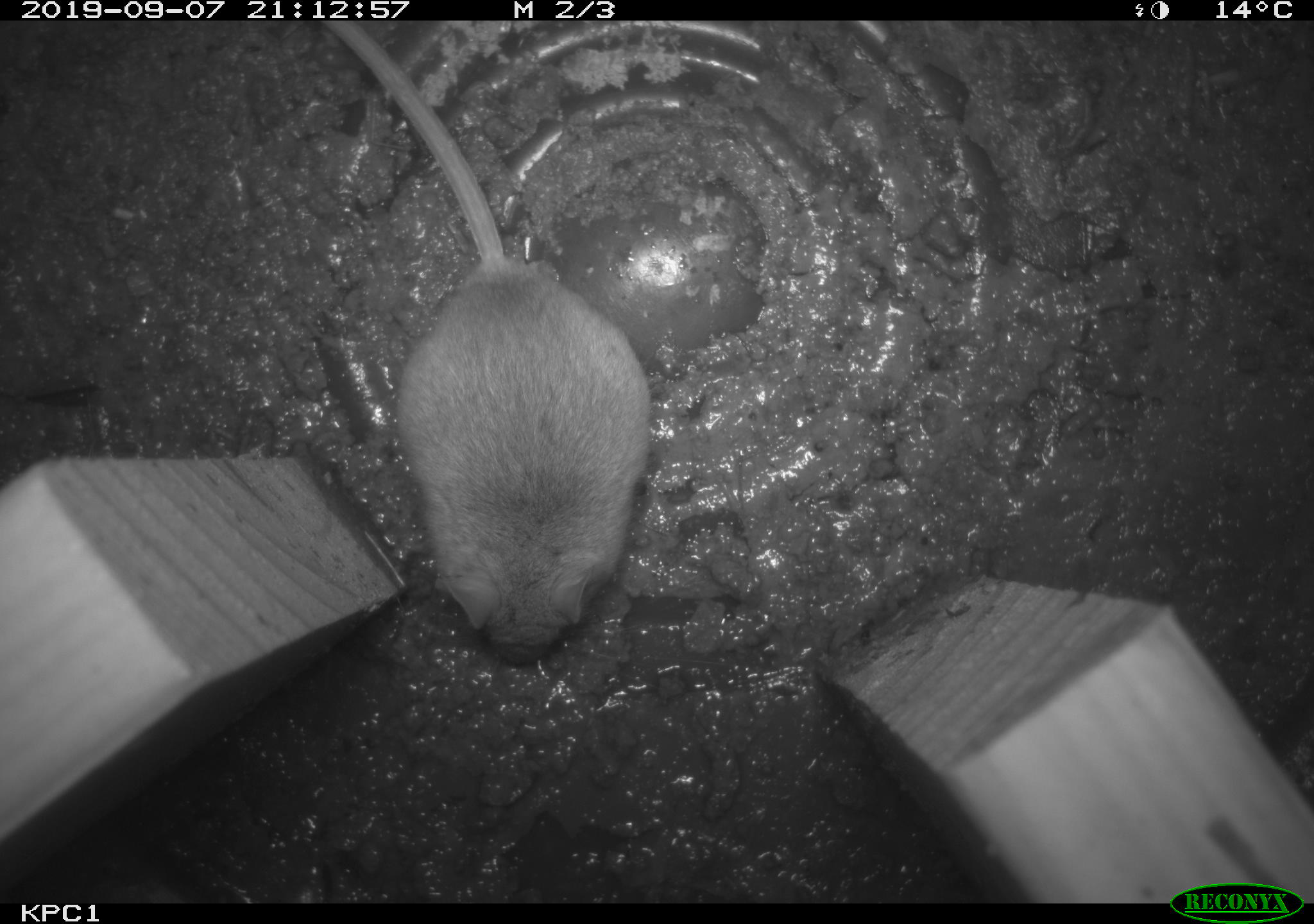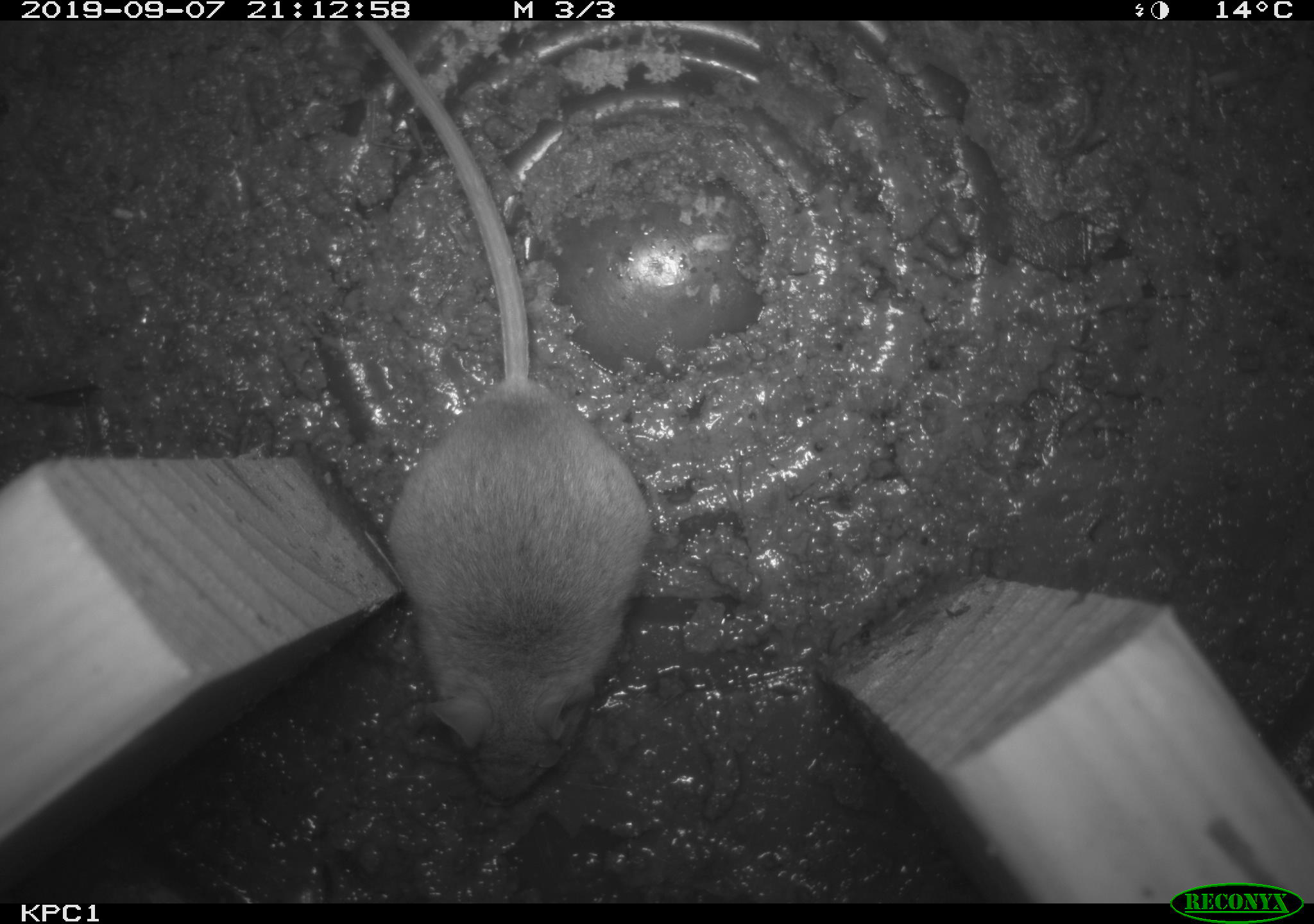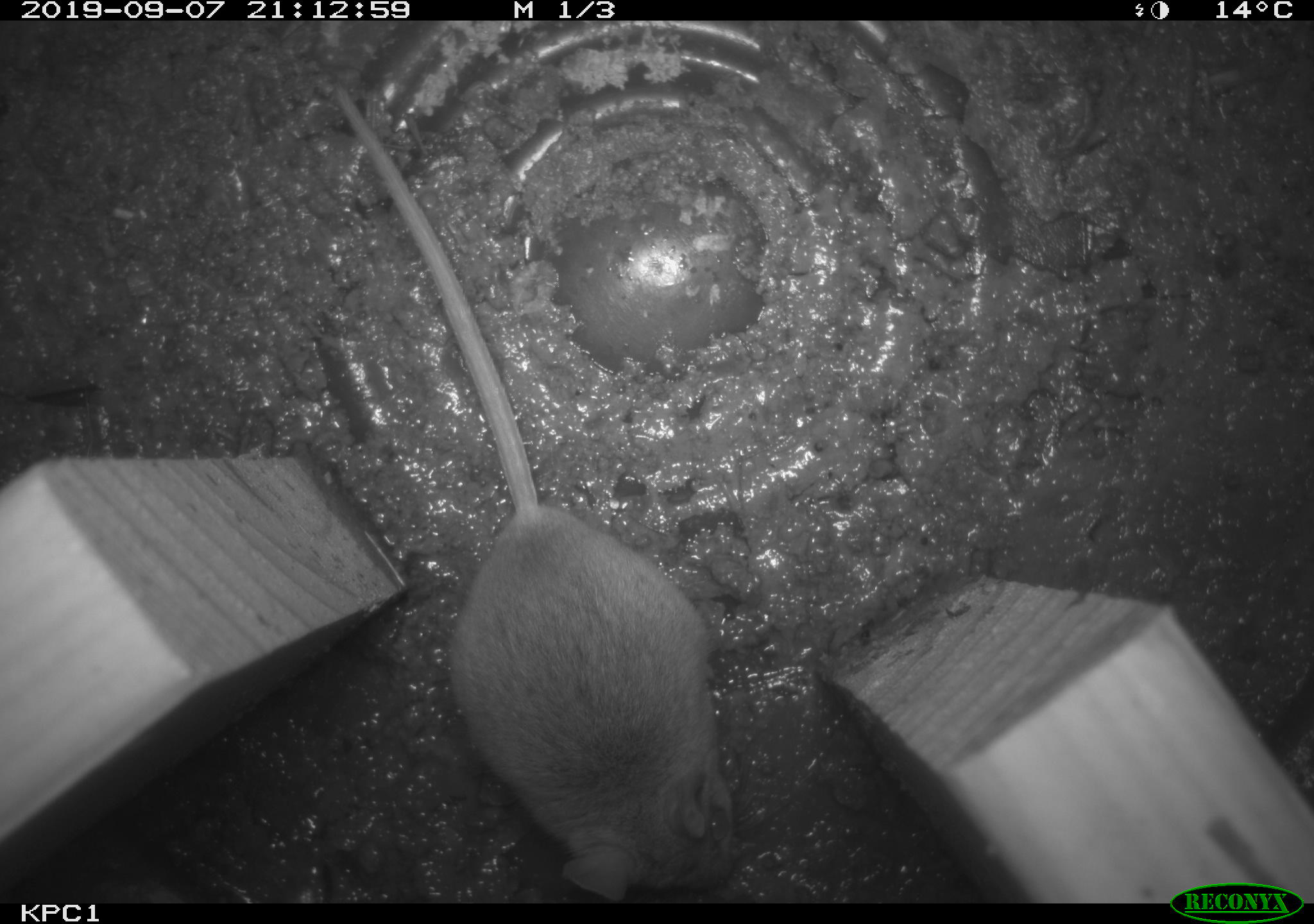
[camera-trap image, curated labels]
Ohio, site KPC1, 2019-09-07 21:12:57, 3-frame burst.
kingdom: Animalia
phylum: Chordata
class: Mammalia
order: Rodentia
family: Cricetidae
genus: Peromyscus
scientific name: Peromyscus leucopus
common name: white-footed mouse